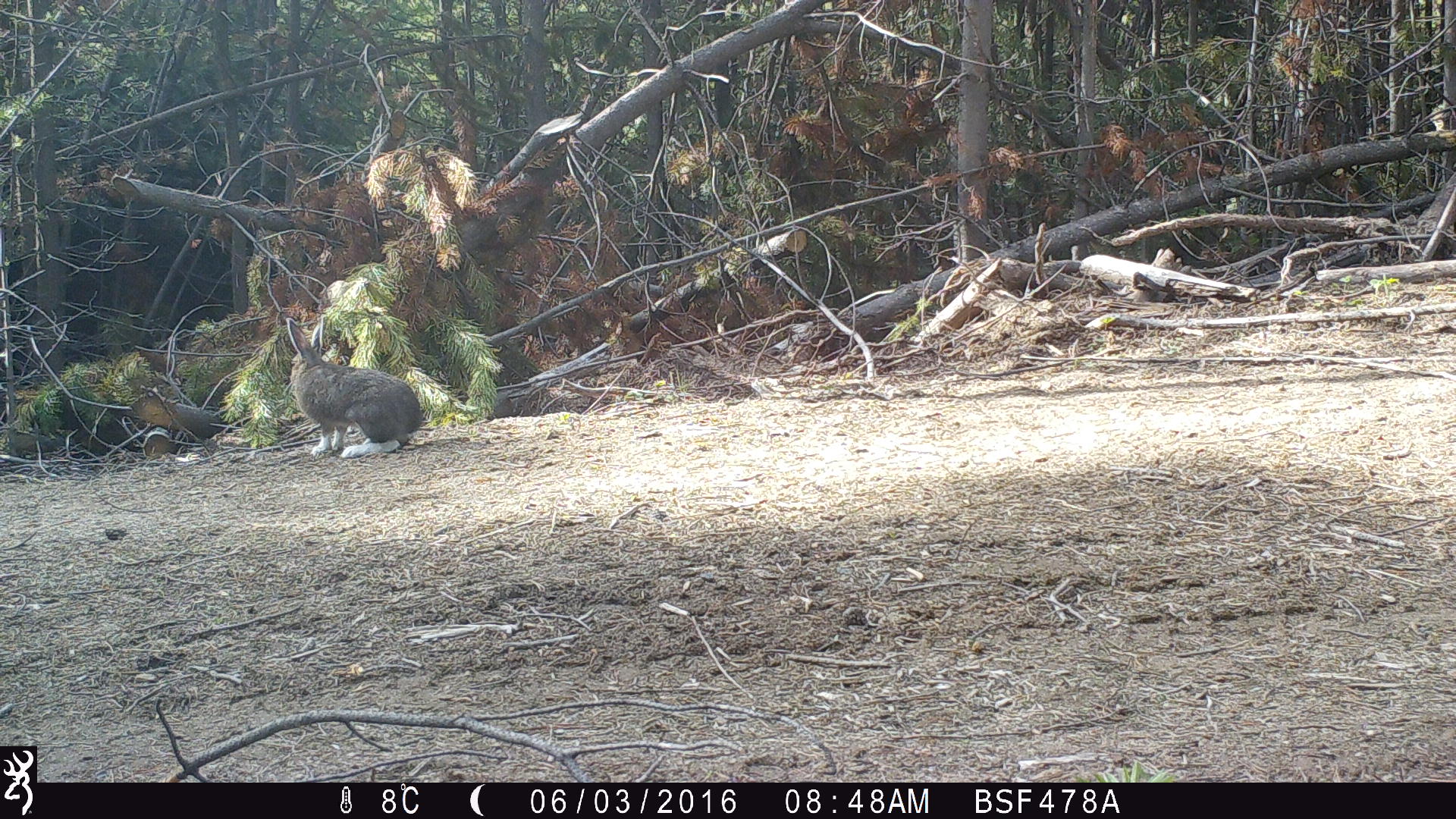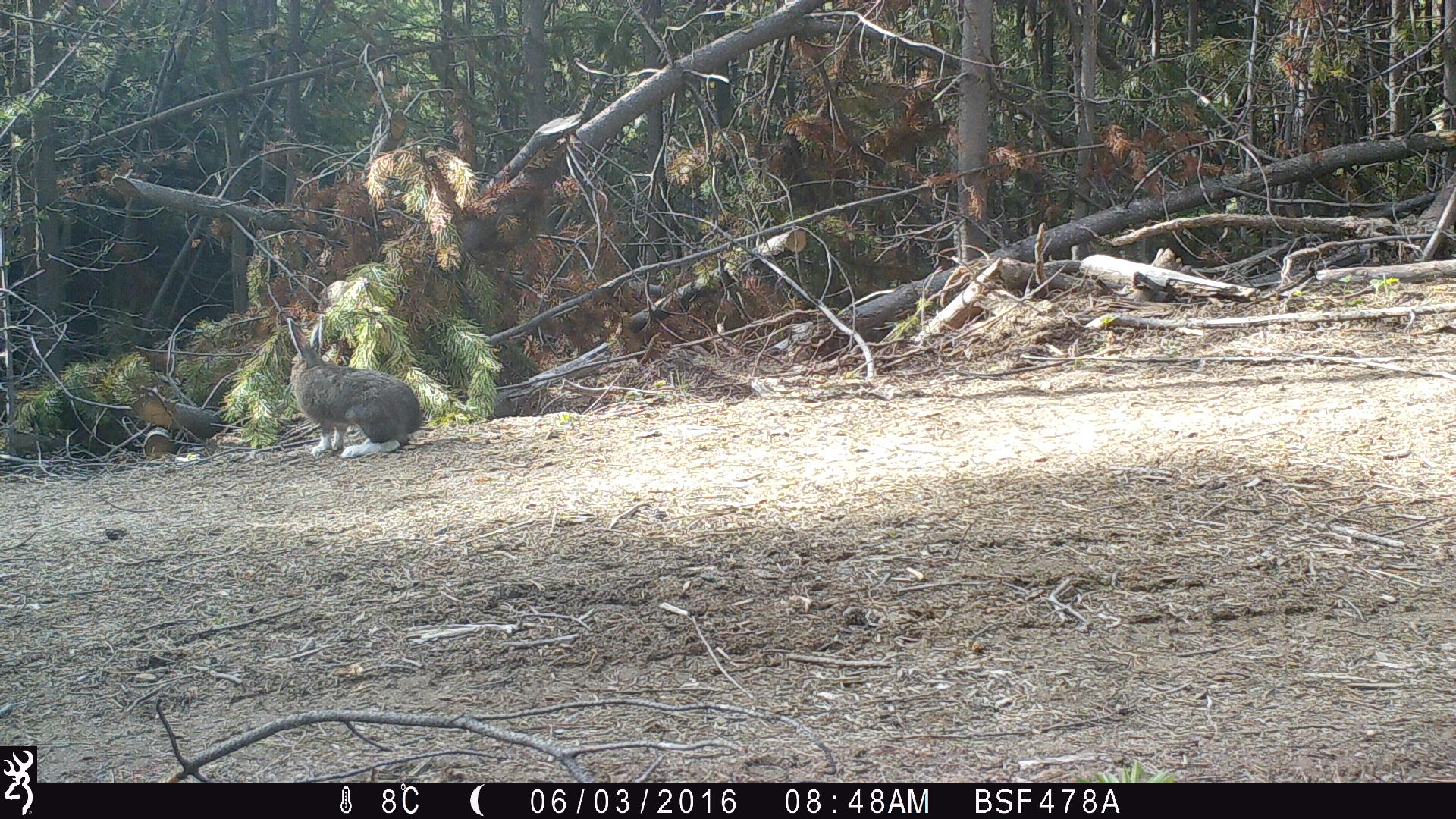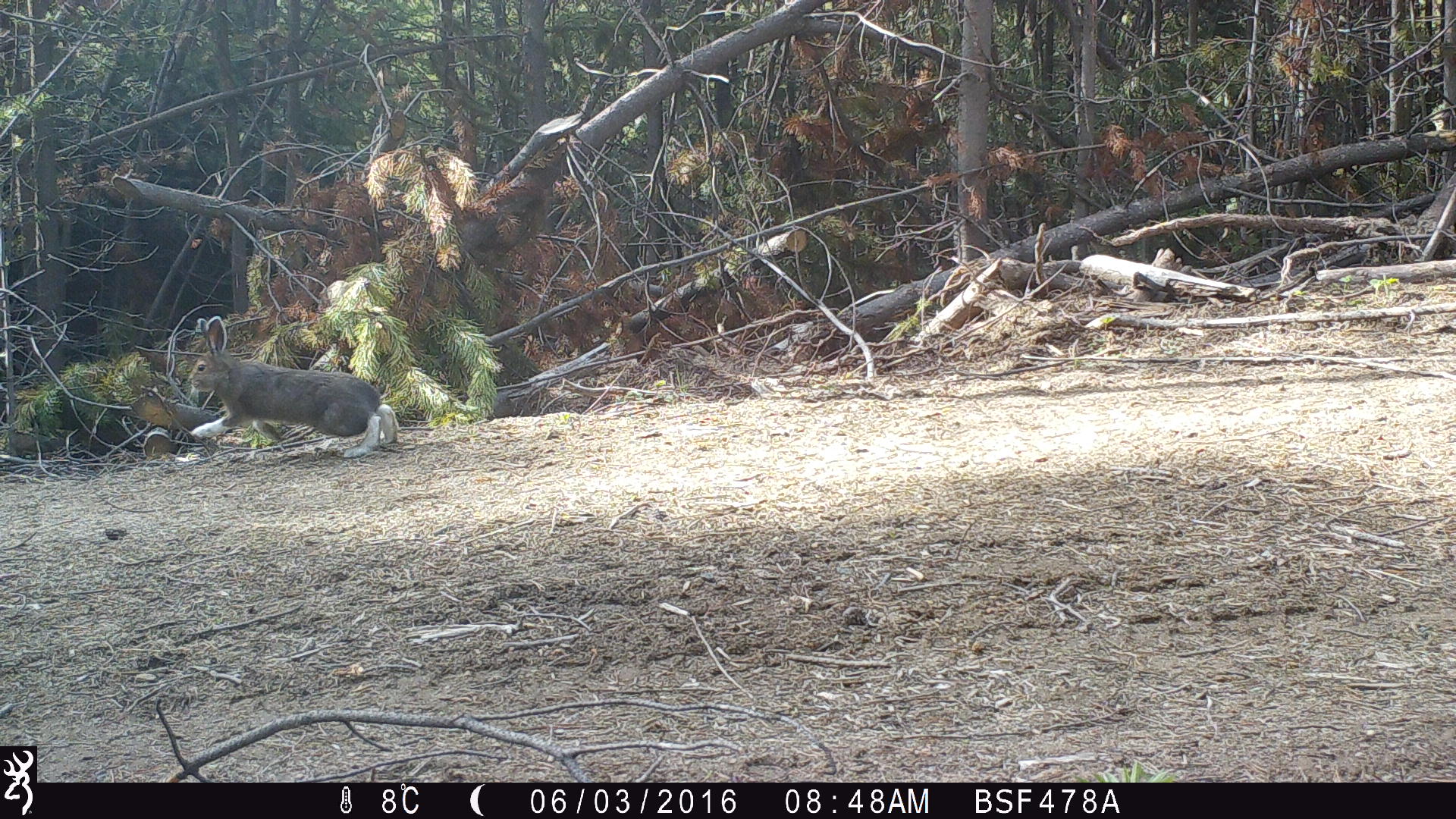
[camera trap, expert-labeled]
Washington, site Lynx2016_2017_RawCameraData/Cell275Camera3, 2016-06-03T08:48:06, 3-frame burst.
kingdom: Animalia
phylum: Chordata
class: Mammalia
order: Lagomorpha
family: Leporidae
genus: Lepus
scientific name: Lepus americanus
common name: snowshoe hare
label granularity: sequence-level